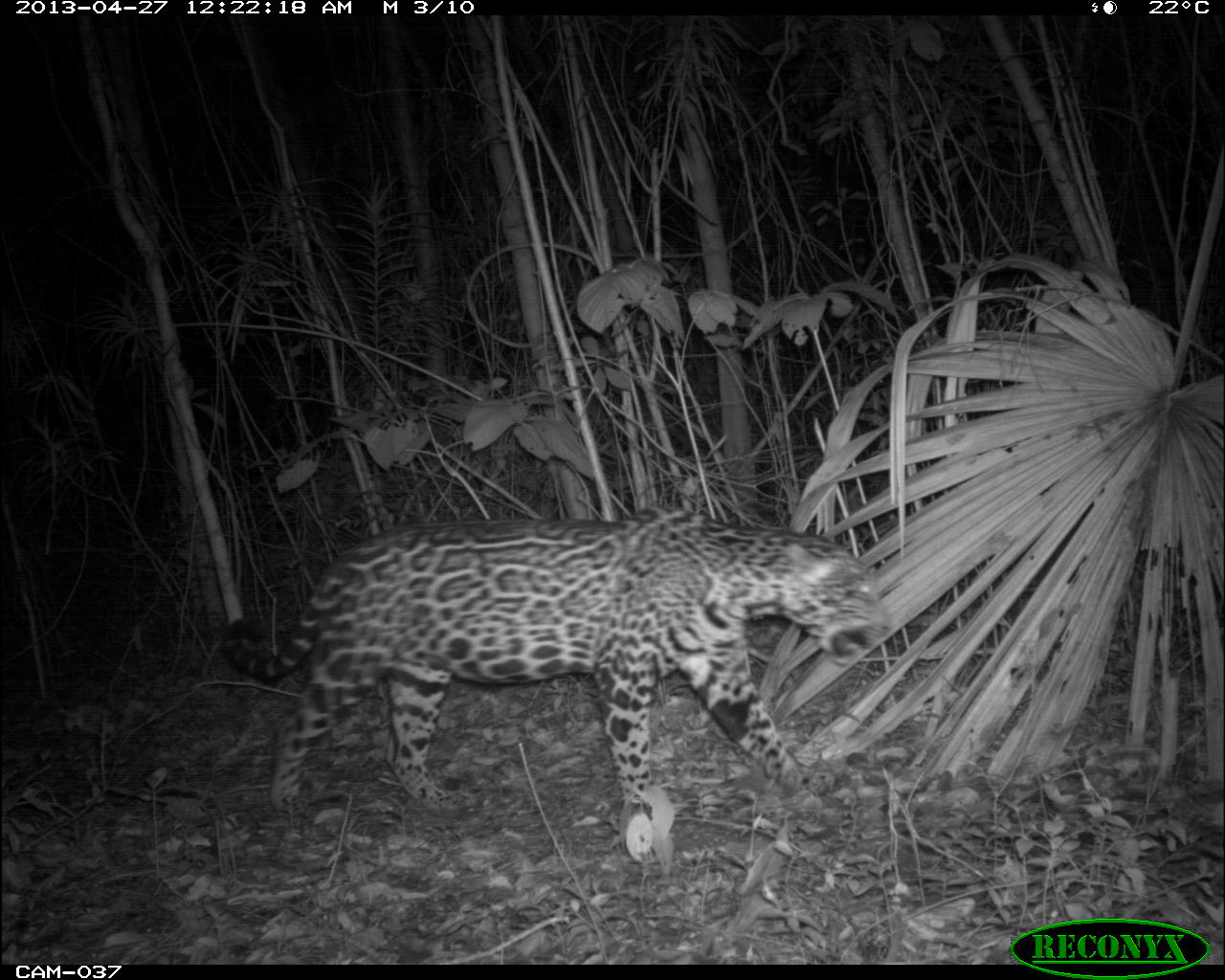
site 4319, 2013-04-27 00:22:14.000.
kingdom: Animalia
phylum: Chordata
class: Mammalia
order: Carnivora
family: Felidae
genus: Panthera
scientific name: Panthera onca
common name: jaguar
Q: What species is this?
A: Panthera onca (jaguar).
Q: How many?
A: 1.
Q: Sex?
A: Male.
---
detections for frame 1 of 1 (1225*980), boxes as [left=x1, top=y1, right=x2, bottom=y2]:
panthera onca: [left=217, top=503, right=887, bottom=864]